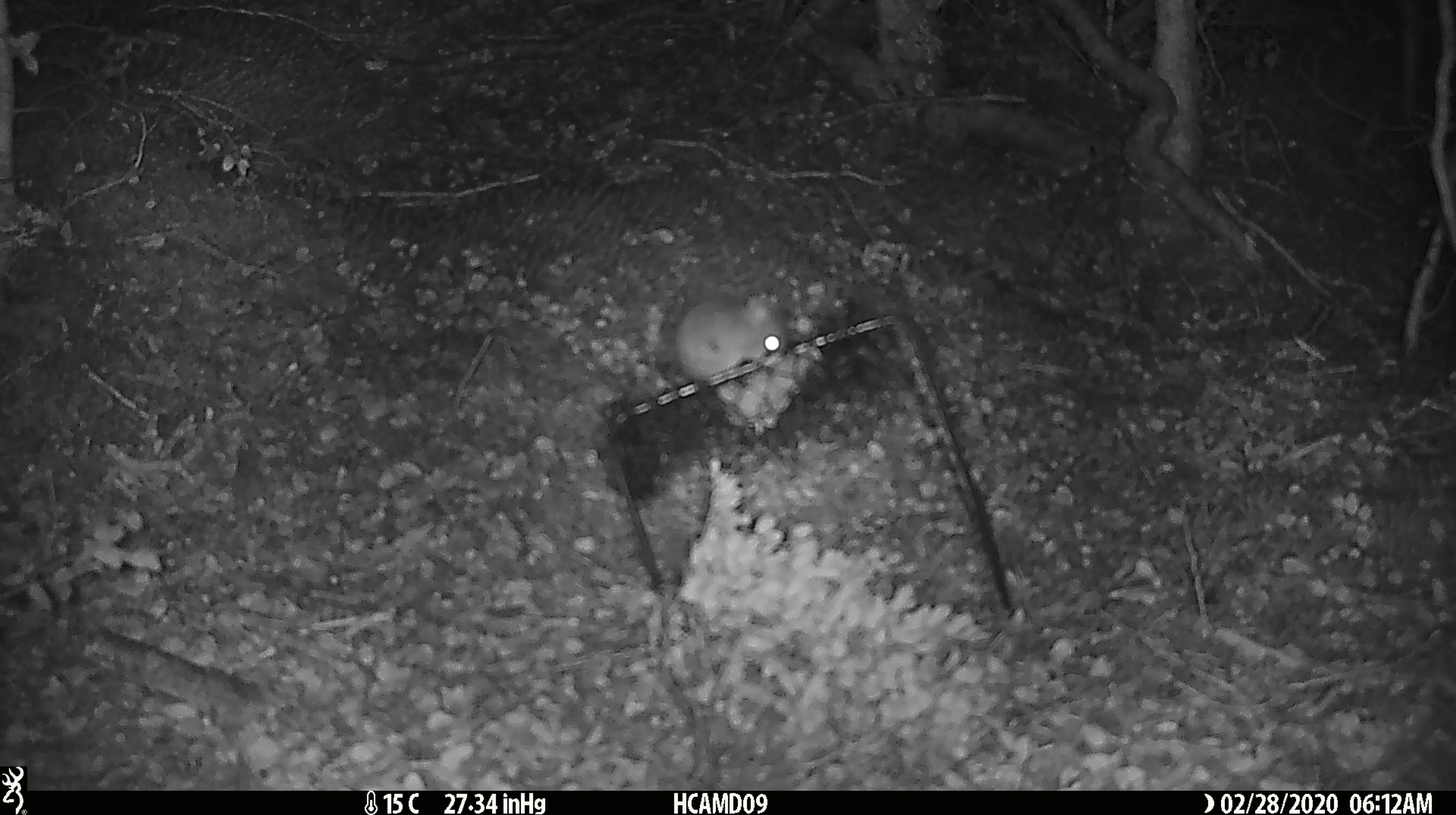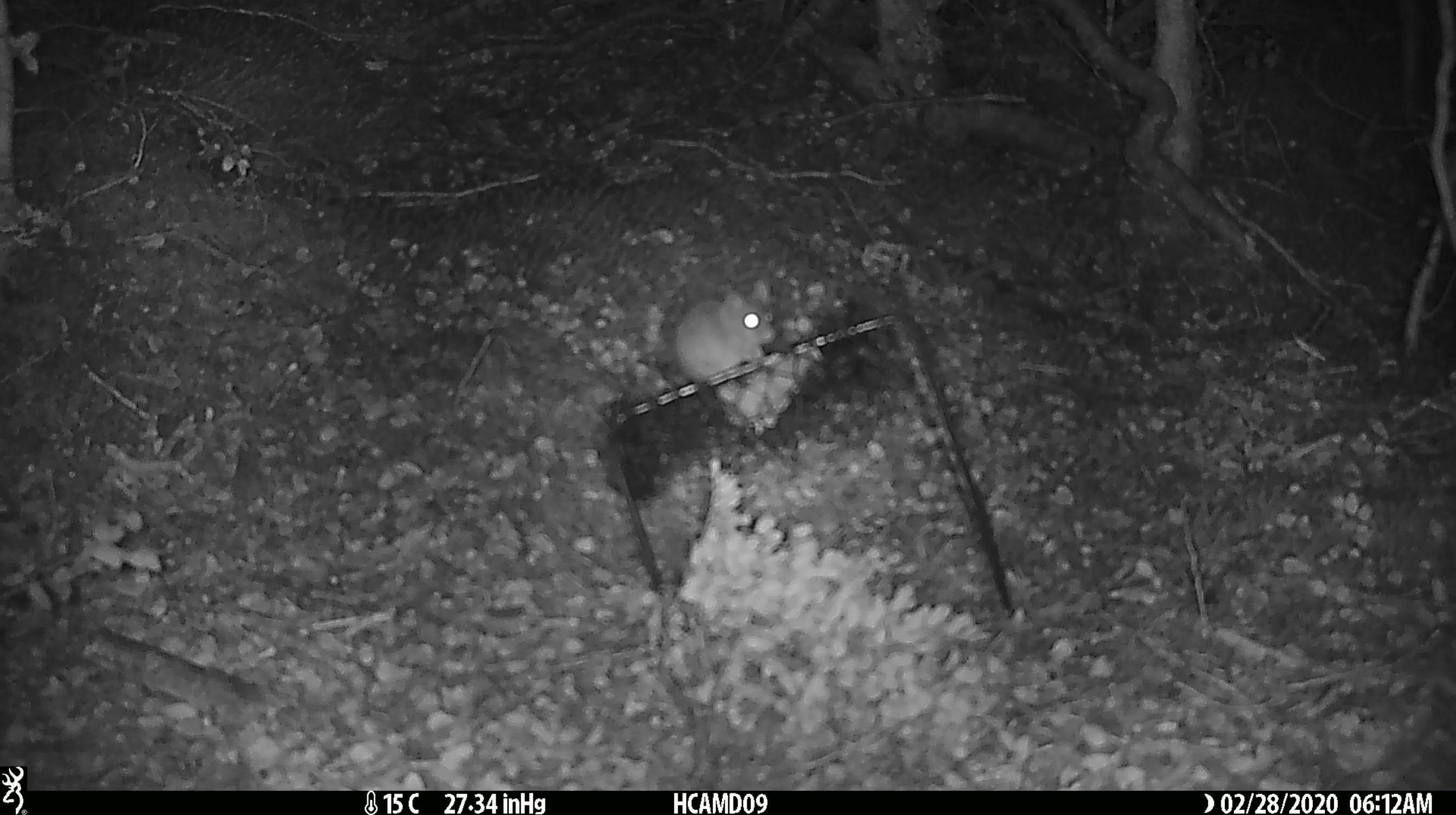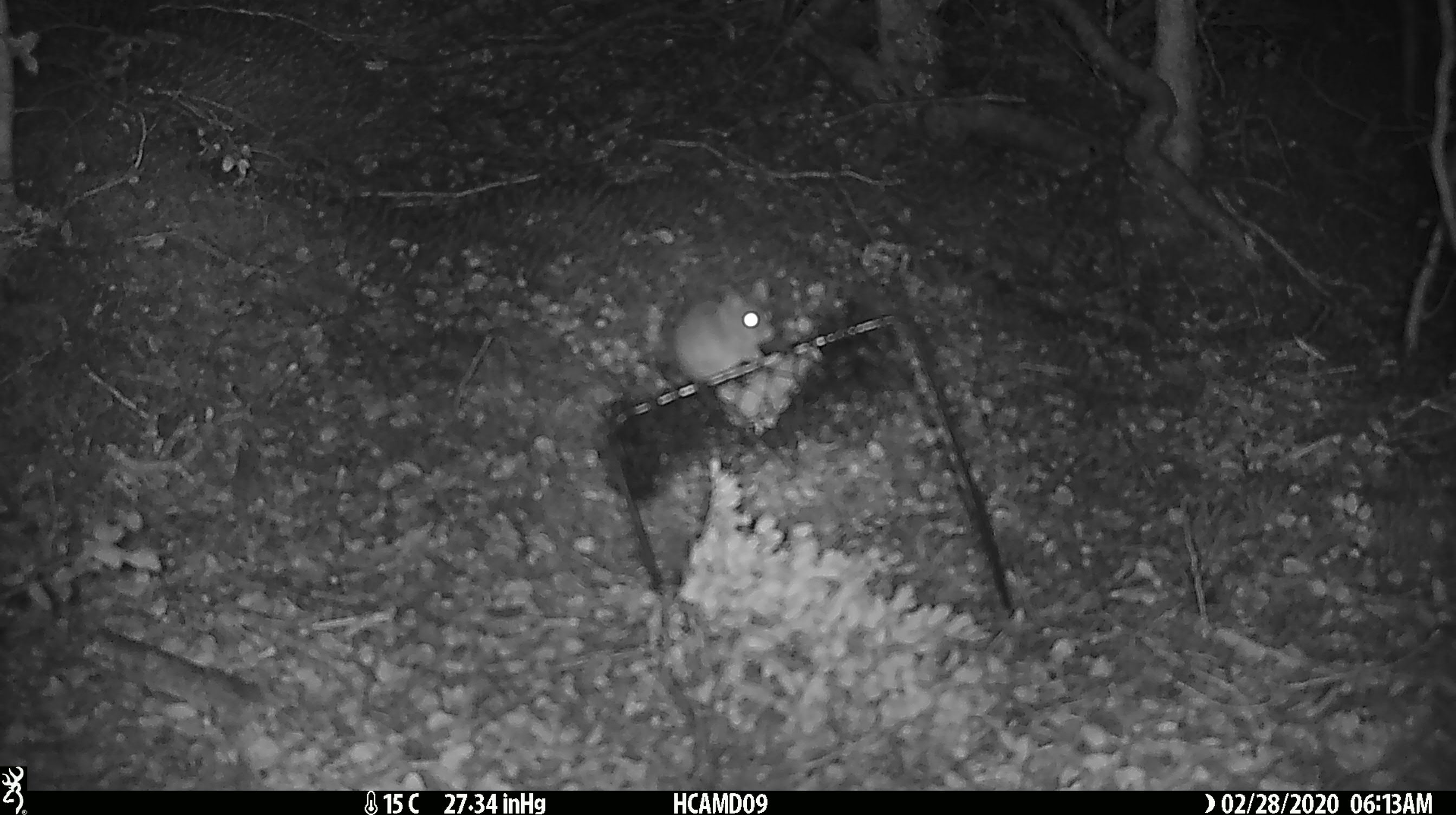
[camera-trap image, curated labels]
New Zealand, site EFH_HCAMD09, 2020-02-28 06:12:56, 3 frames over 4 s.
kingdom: Animalia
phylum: Chordata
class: Mammalia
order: Rodentia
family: Muridae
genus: Mus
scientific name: Mus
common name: mouse